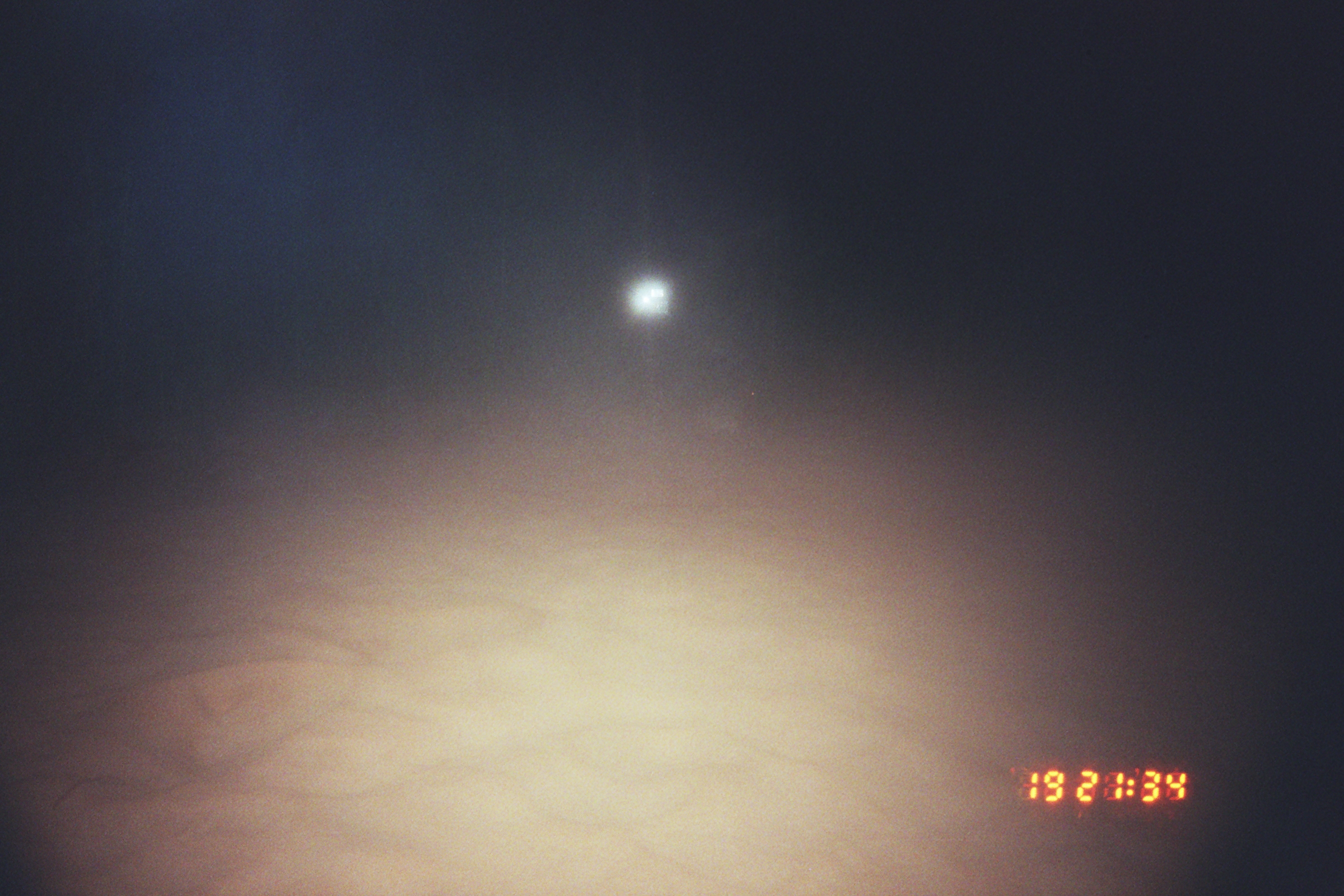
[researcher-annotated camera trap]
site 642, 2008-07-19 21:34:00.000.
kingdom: Animalia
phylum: Chordata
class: Mammalia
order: Lagomorpha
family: Leporidae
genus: Sylvilagus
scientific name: Sylvilagus brasiliensis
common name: tapeti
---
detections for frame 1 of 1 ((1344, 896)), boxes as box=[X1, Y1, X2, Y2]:
sylvilagus brasiliensis: box=[688, 375, 759, 439]